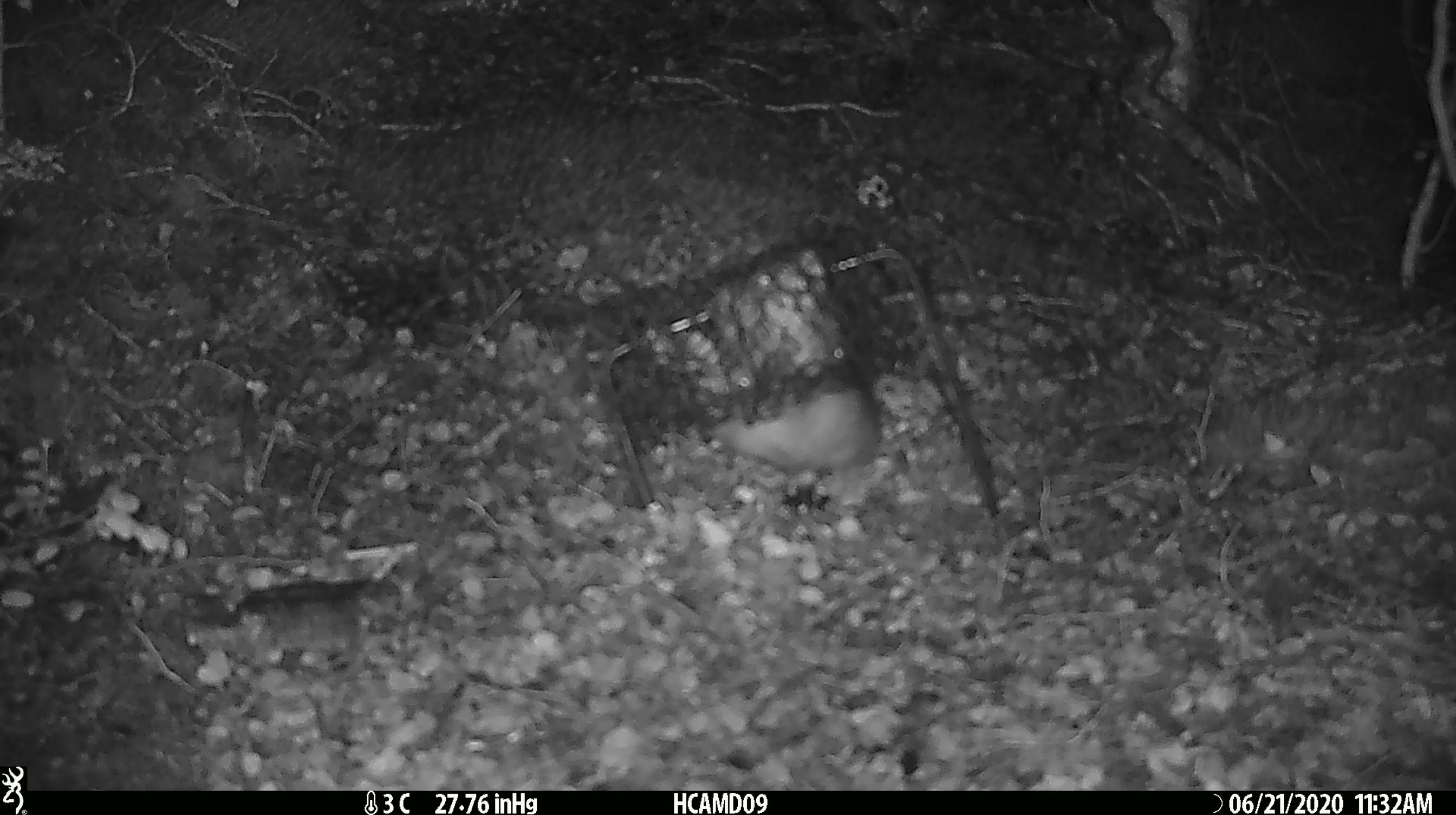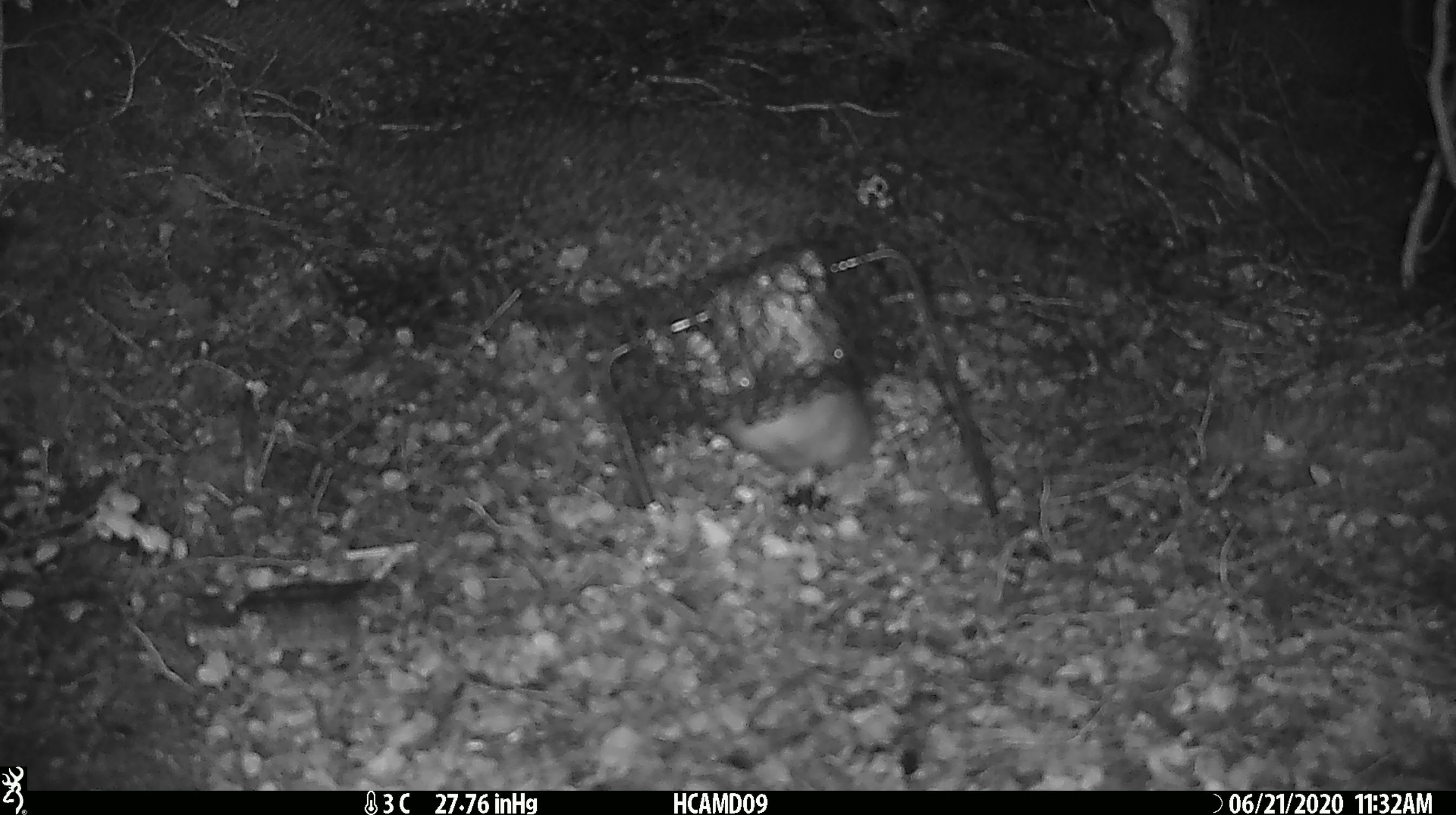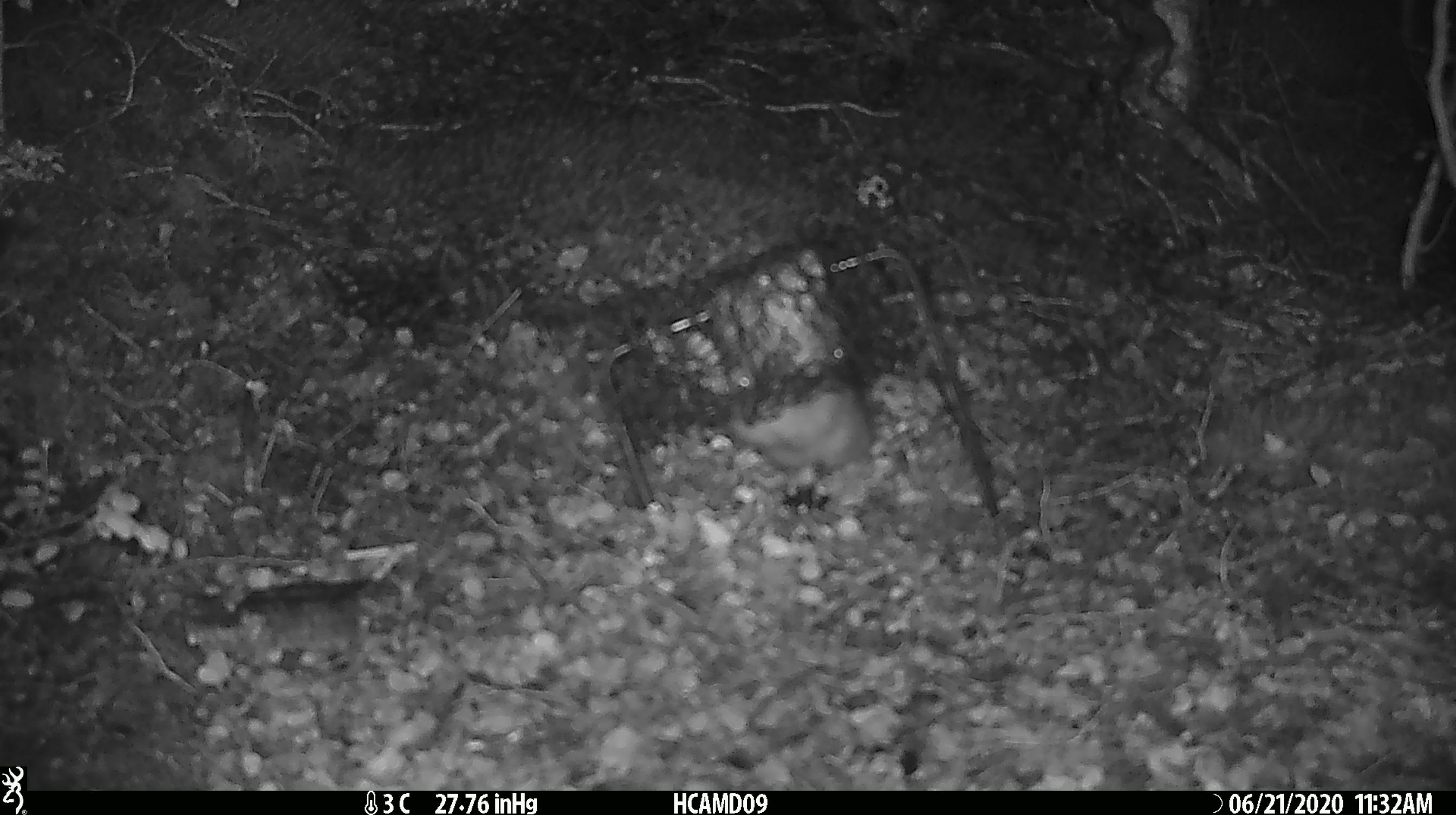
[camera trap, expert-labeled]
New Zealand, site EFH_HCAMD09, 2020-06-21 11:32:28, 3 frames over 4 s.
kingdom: Animalia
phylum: Chordata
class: Mammalia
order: Rodentia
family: Muridae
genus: Rattus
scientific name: Rattus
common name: rat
Rat (Rattus).